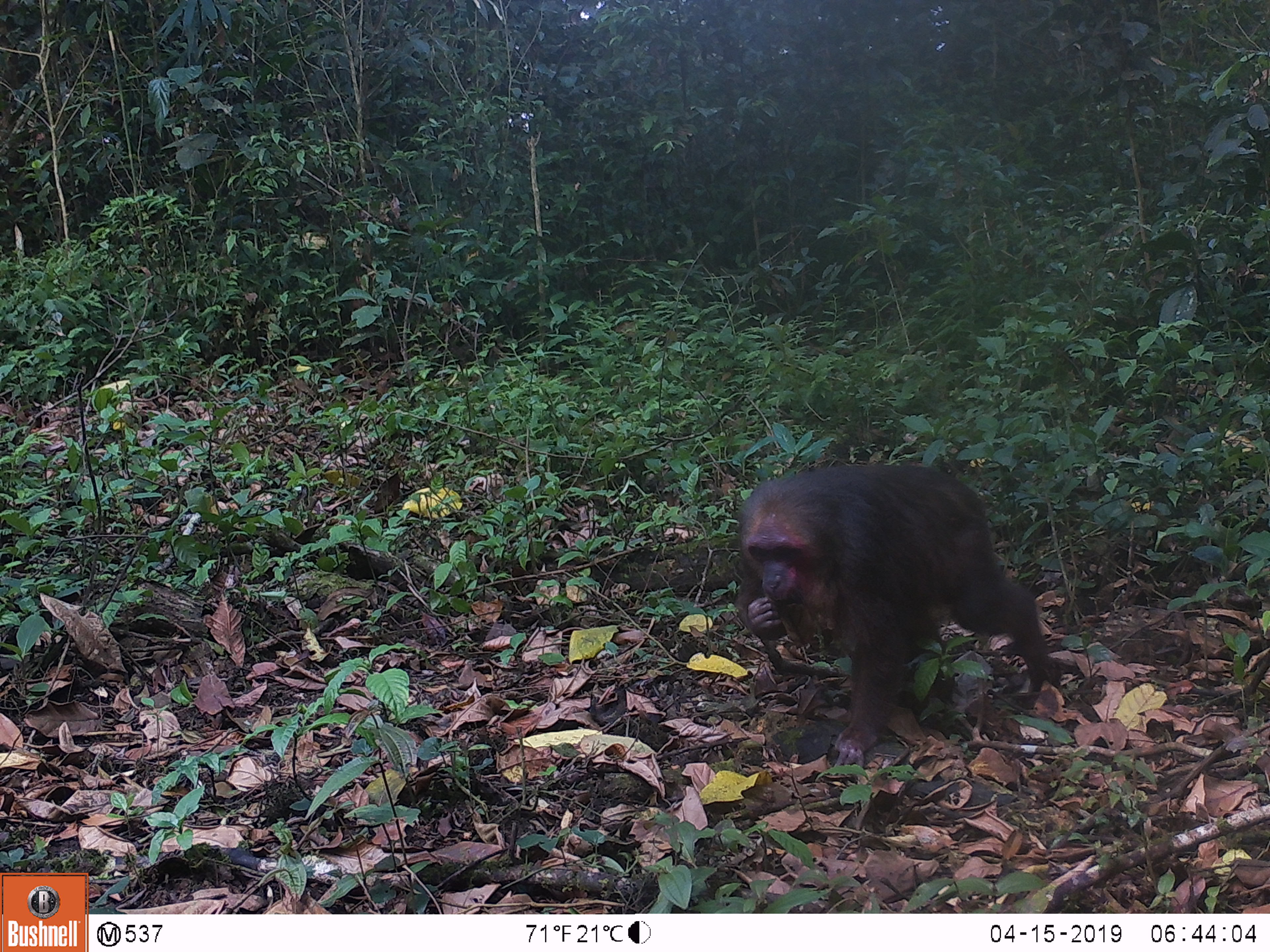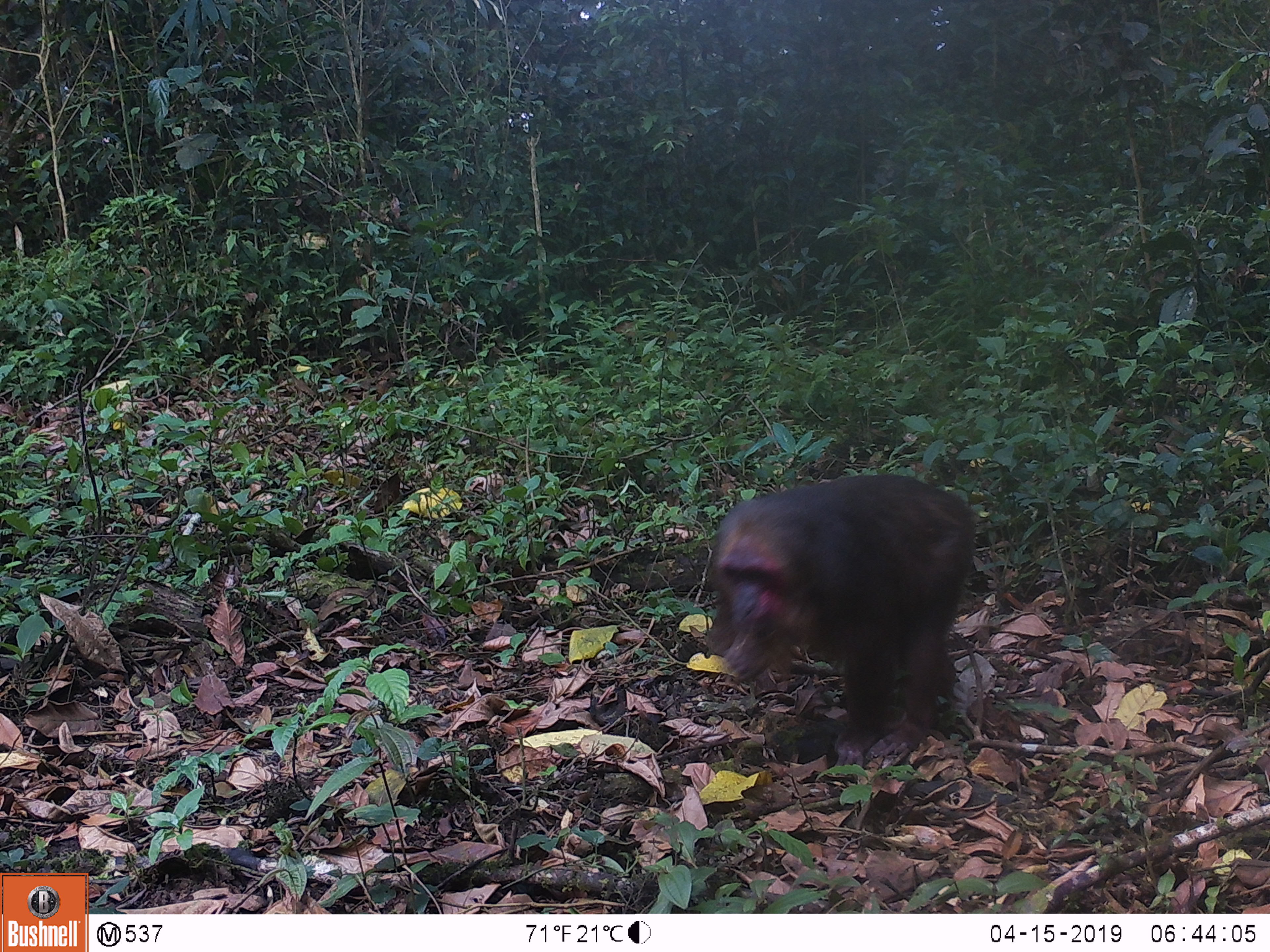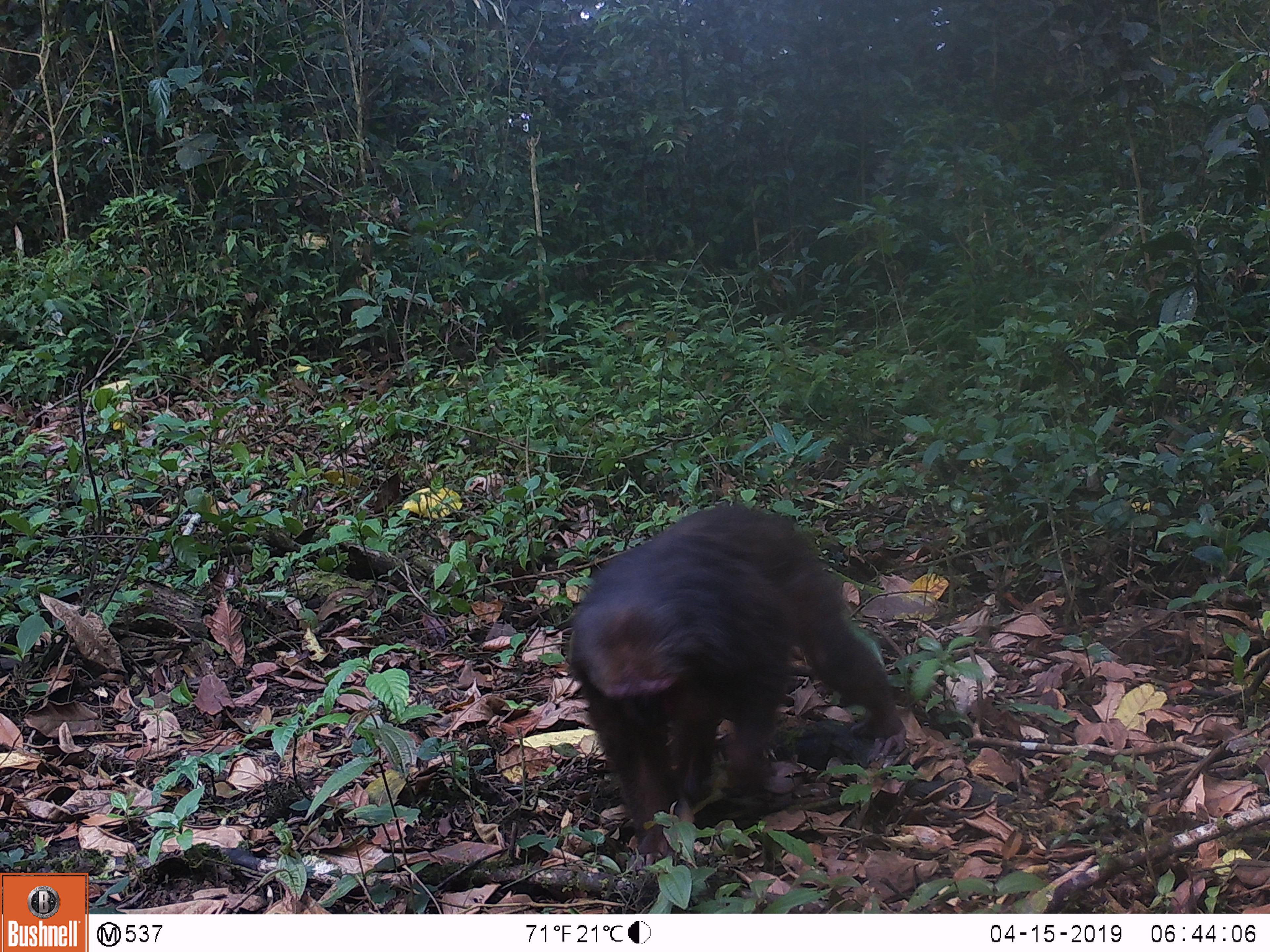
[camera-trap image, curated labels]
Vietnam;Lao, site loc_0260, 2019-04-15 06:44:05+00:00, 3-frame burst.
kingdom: Animalia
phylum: Chordata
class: Mammalia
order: Primates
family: Cercopithecidae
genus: Macaca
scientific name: Macaca arctoides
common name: stump-tailed macaque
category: stump tailed macaque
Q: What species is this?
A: Stump tailed macaque (stump-tailed macaque) (Macaca arctoides).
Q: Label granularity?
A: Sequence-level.